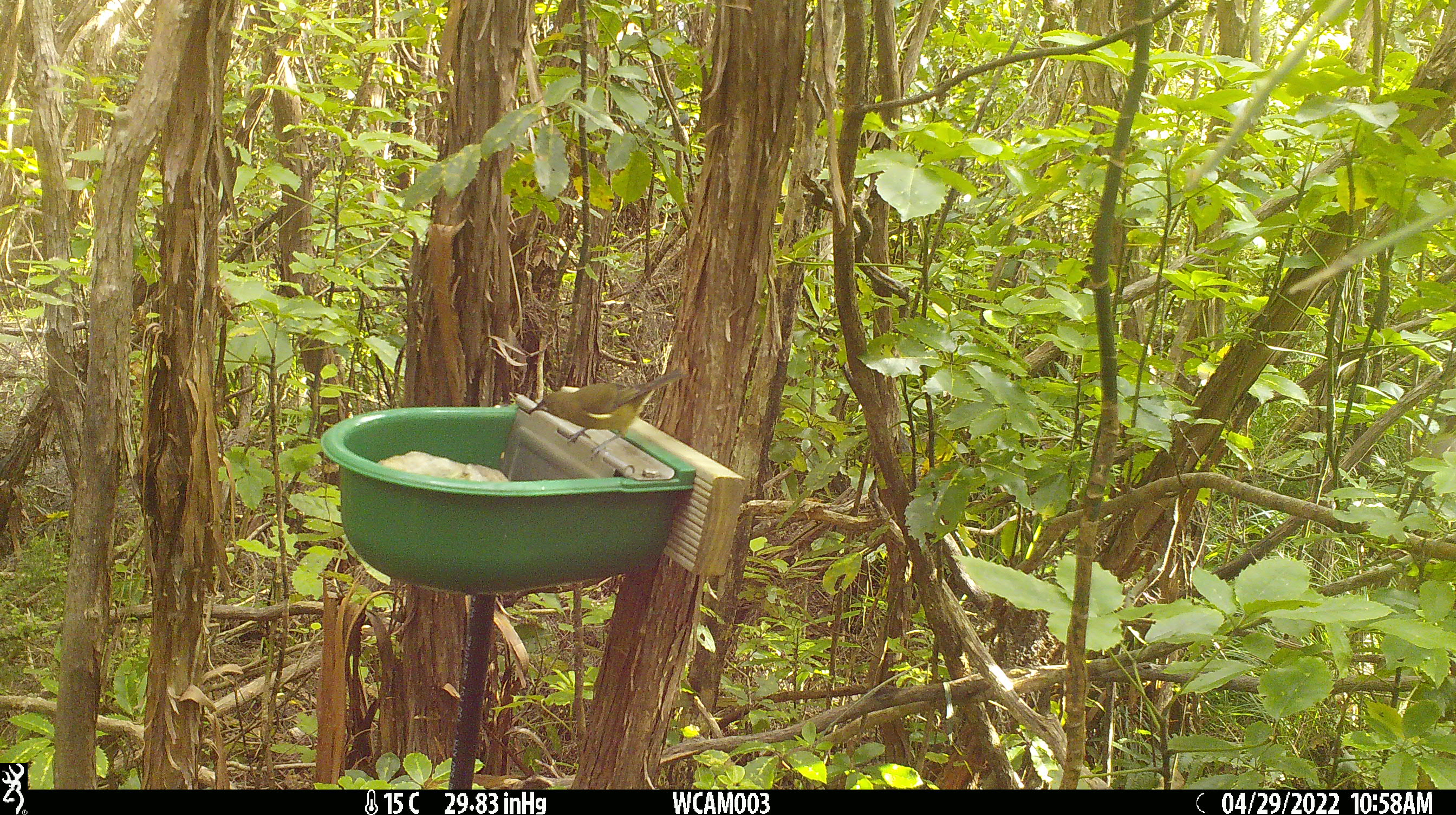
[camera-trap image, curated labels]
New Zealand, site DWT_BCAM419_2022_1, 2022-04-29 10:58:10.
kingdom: Animalia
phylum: Chordata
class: Aves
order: Passeriformes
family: Meliphagidae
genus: Anthornis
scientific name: Anthornis melanura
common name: new zealand bellbird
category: bellbird